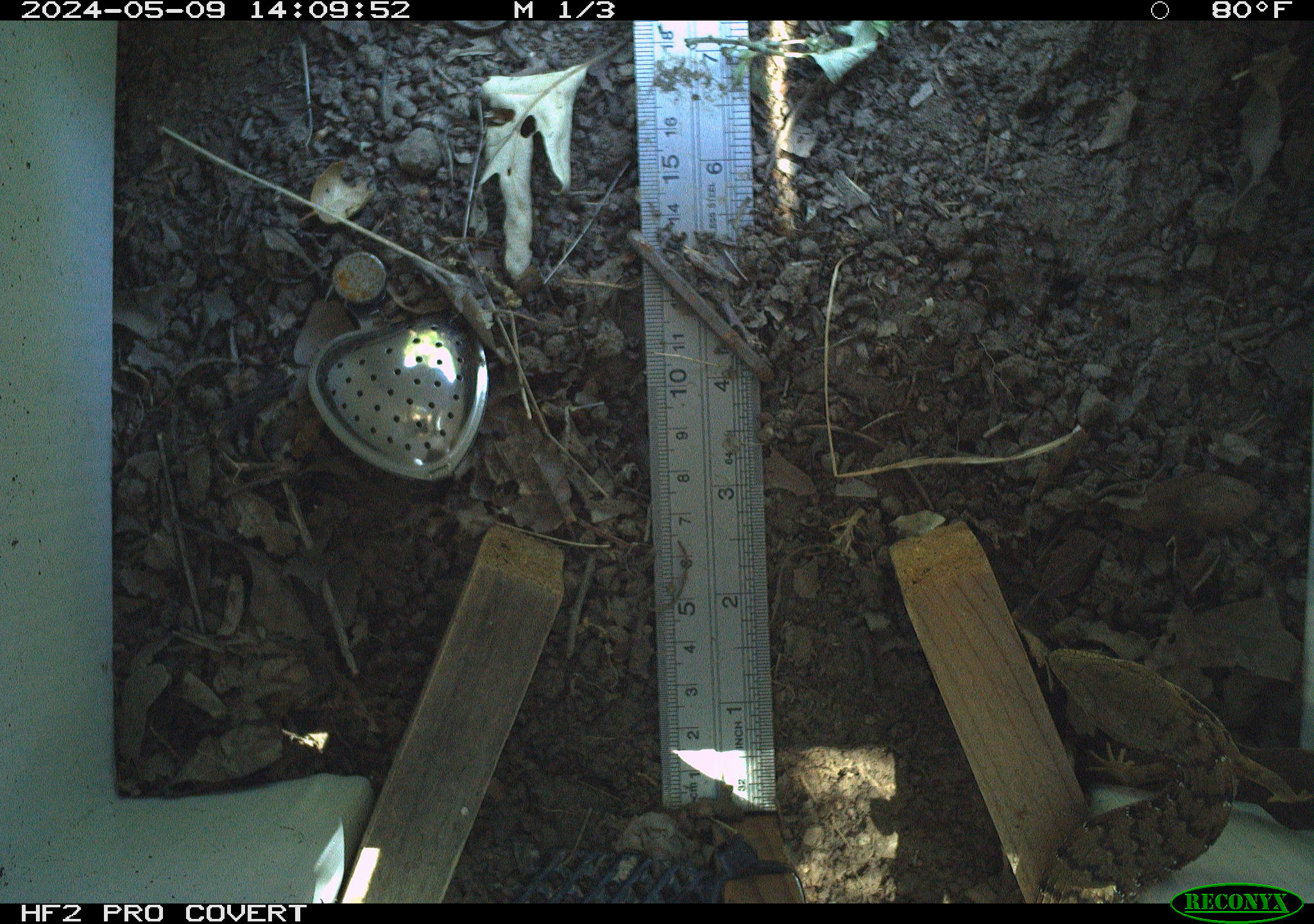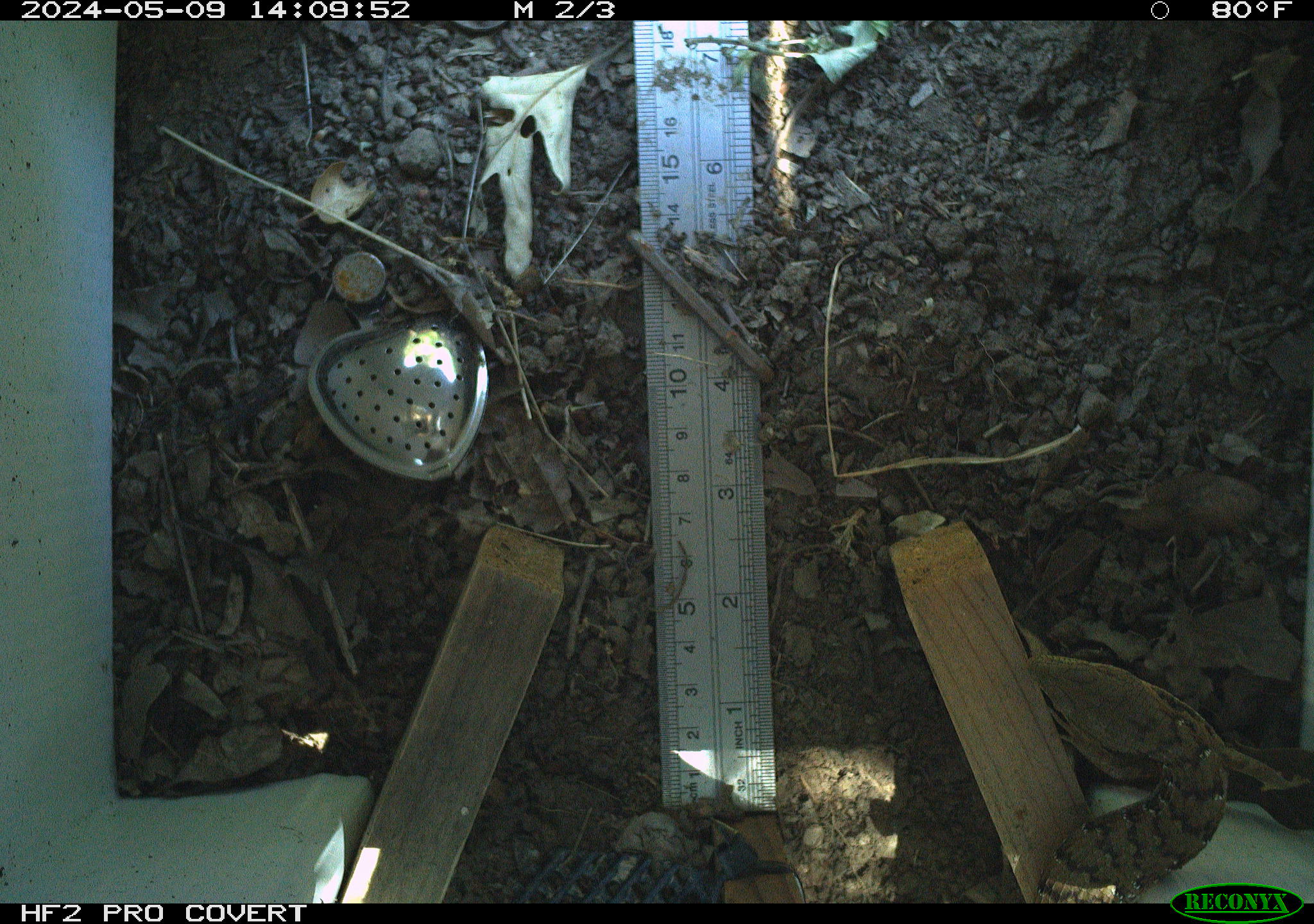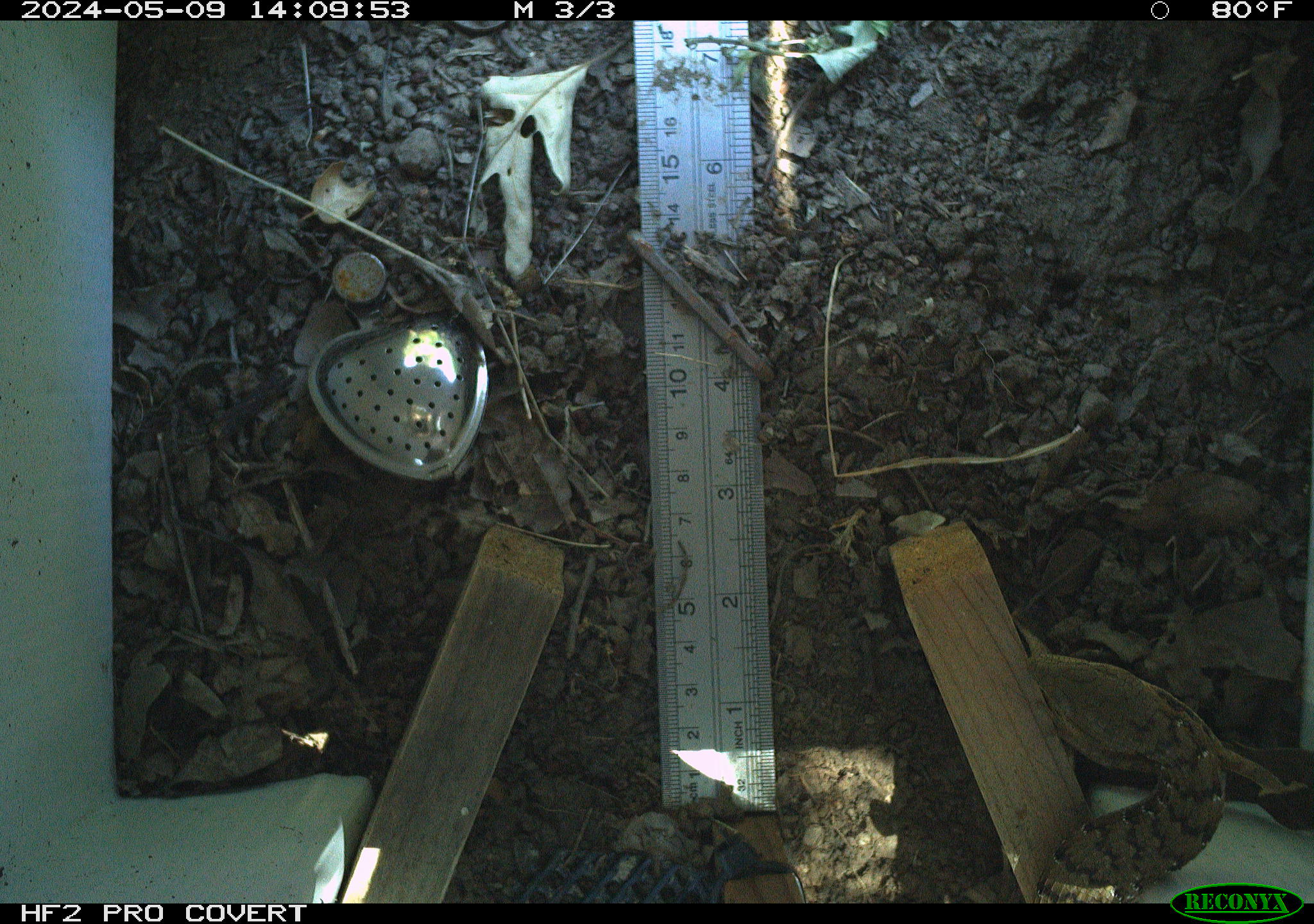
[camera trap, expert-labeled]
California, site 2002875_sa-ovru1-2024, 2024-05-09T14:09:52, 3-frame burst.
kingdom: Animalia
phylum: Chordata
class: Reptilia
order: Squamata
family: Anguidae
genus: Elgaria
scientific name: Elgaria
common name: alligator lizards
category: elgaria species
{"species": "elgaria species (alligator lizards) (Elgaria)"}